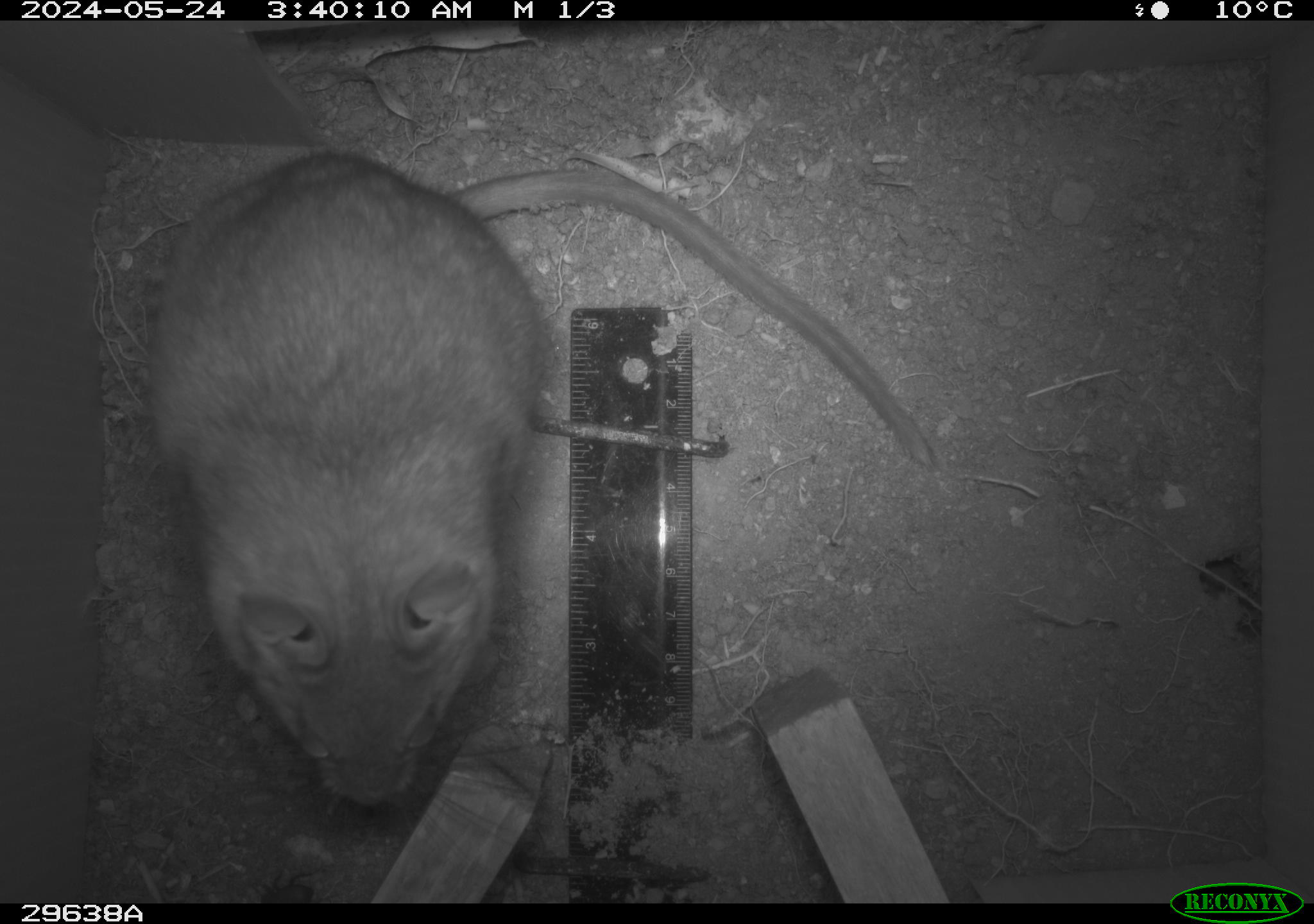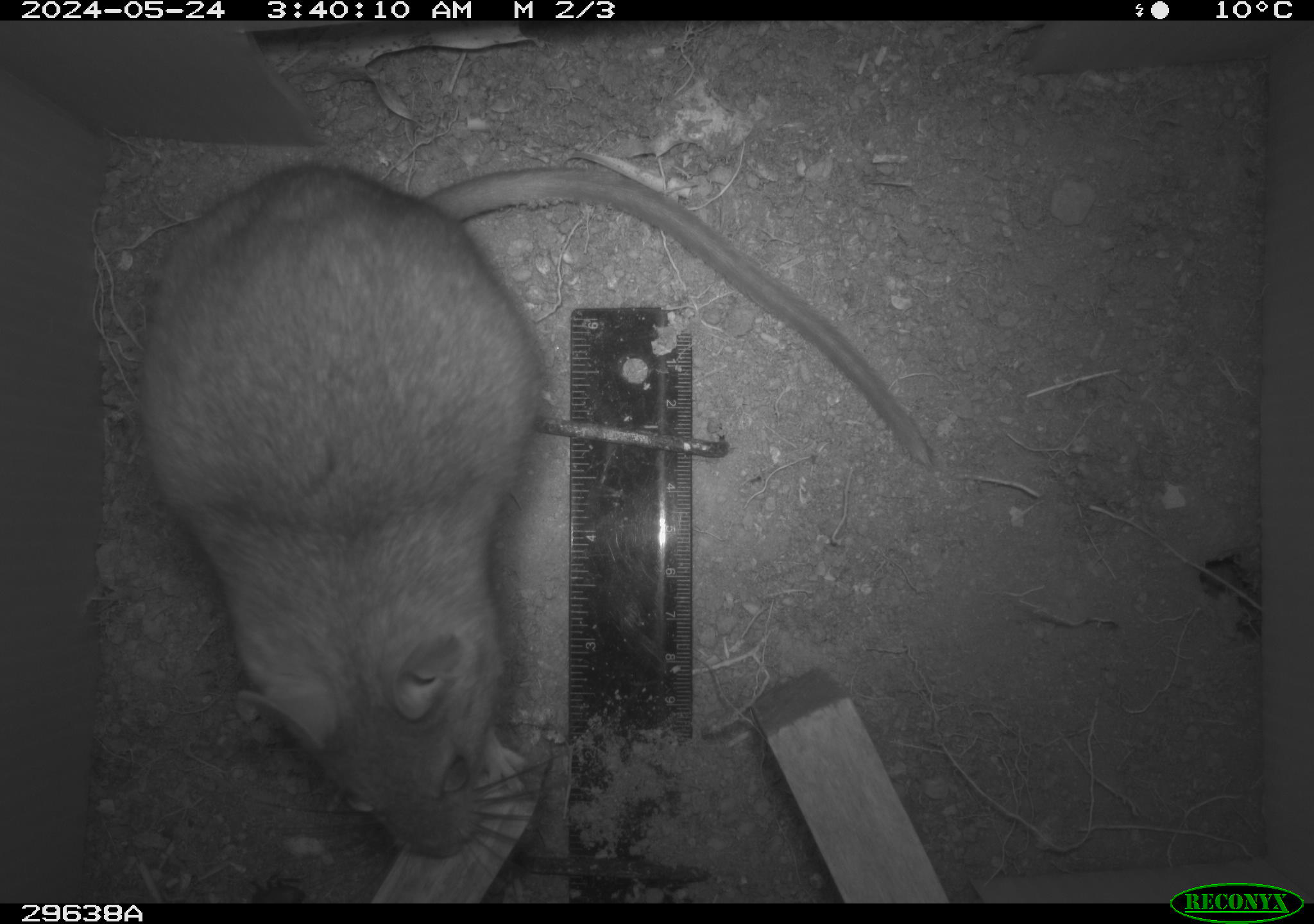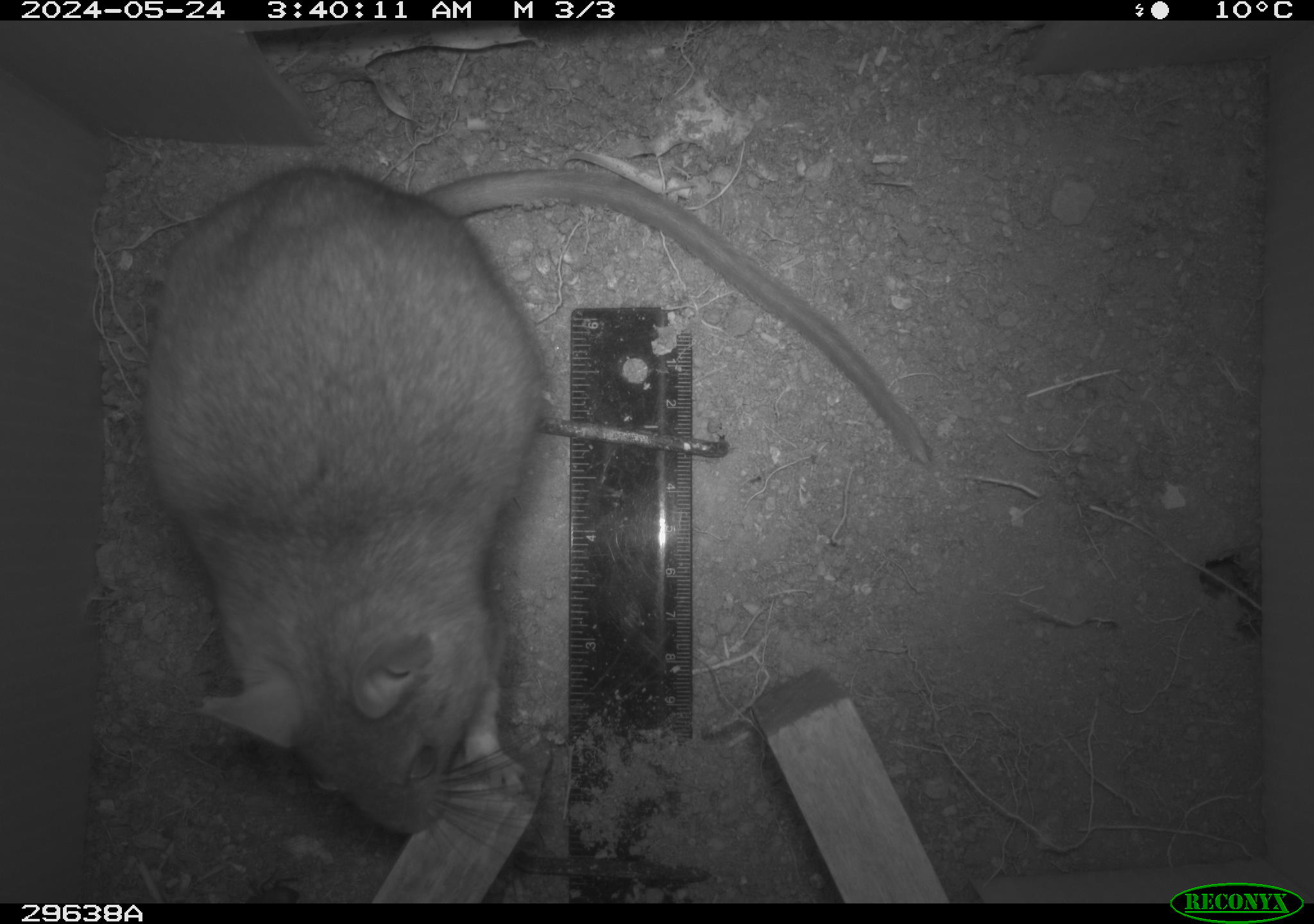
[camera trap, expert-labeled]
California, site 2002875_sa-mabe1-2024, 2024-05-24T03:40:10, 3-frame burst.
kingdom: Animalia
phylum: Chordata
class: Mammalia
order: Rodentia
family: Cricetidae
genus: Neotoma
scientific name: Neotoma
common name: pack rat or woodrat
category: neotoma species